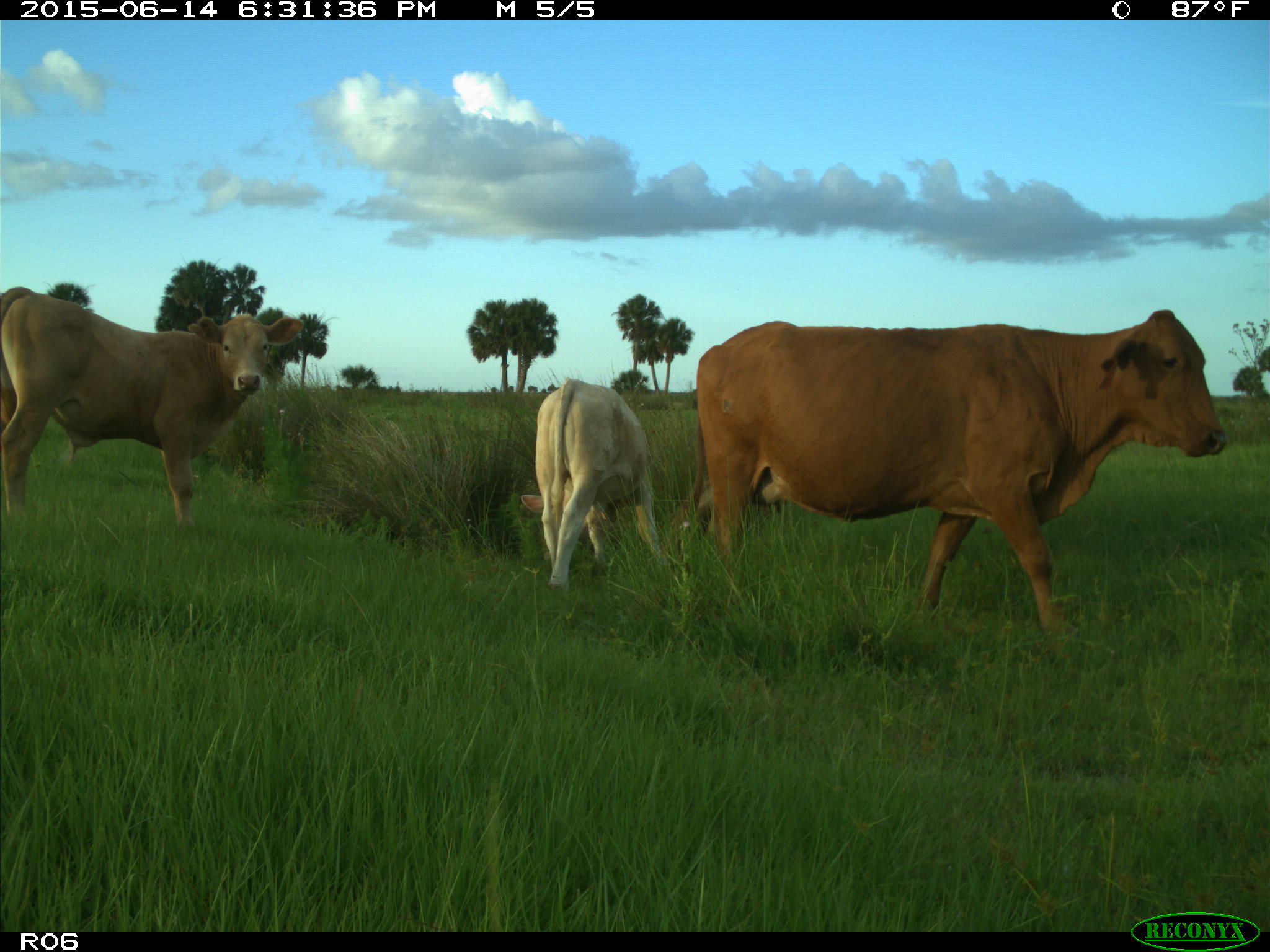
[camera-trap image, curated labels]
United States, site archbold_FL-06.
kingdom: Animalia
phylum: Chordata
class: Mammalia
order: Artiodactyla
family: Bovidae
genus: Bos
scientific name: Bos taurus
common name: domestic cow